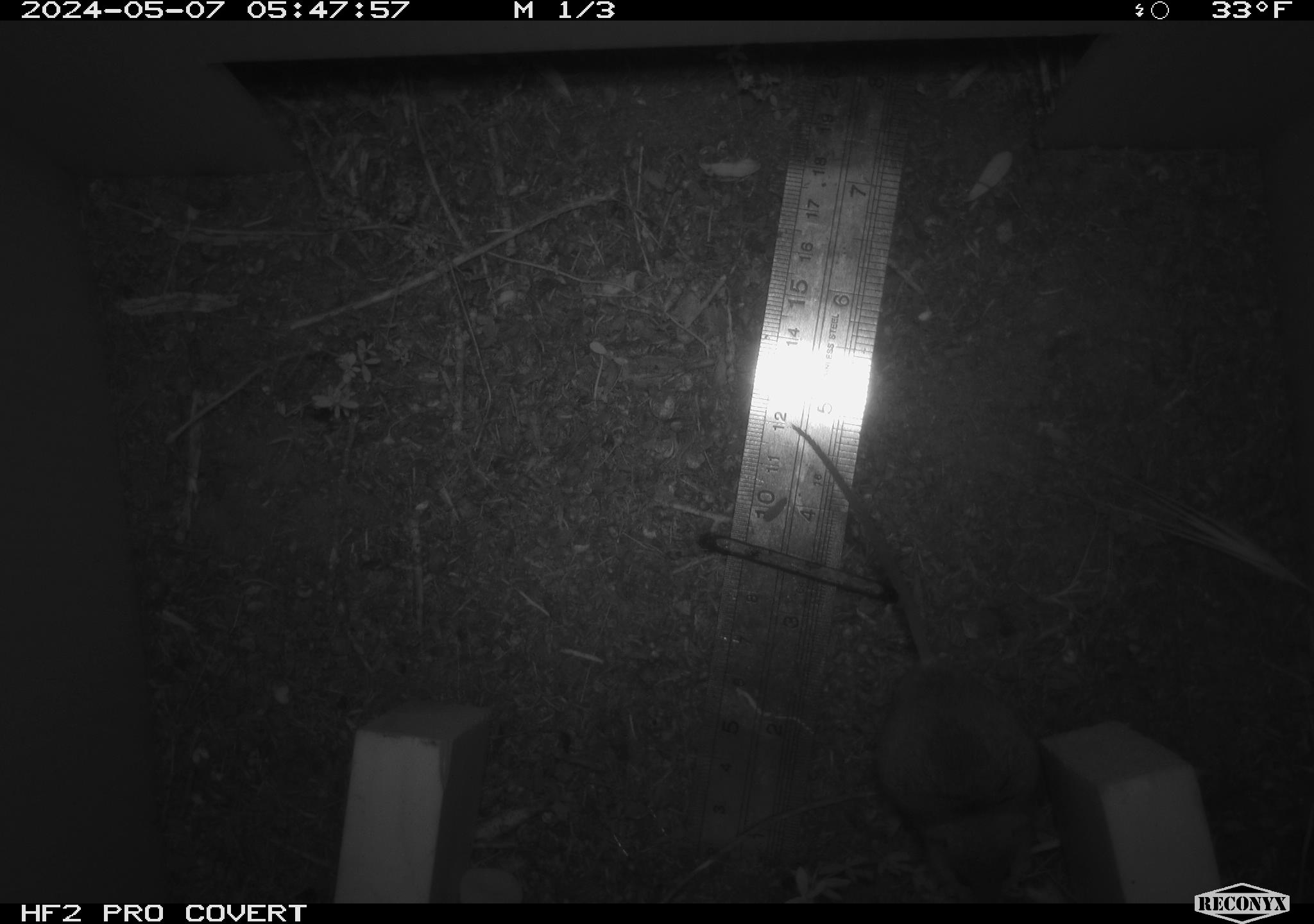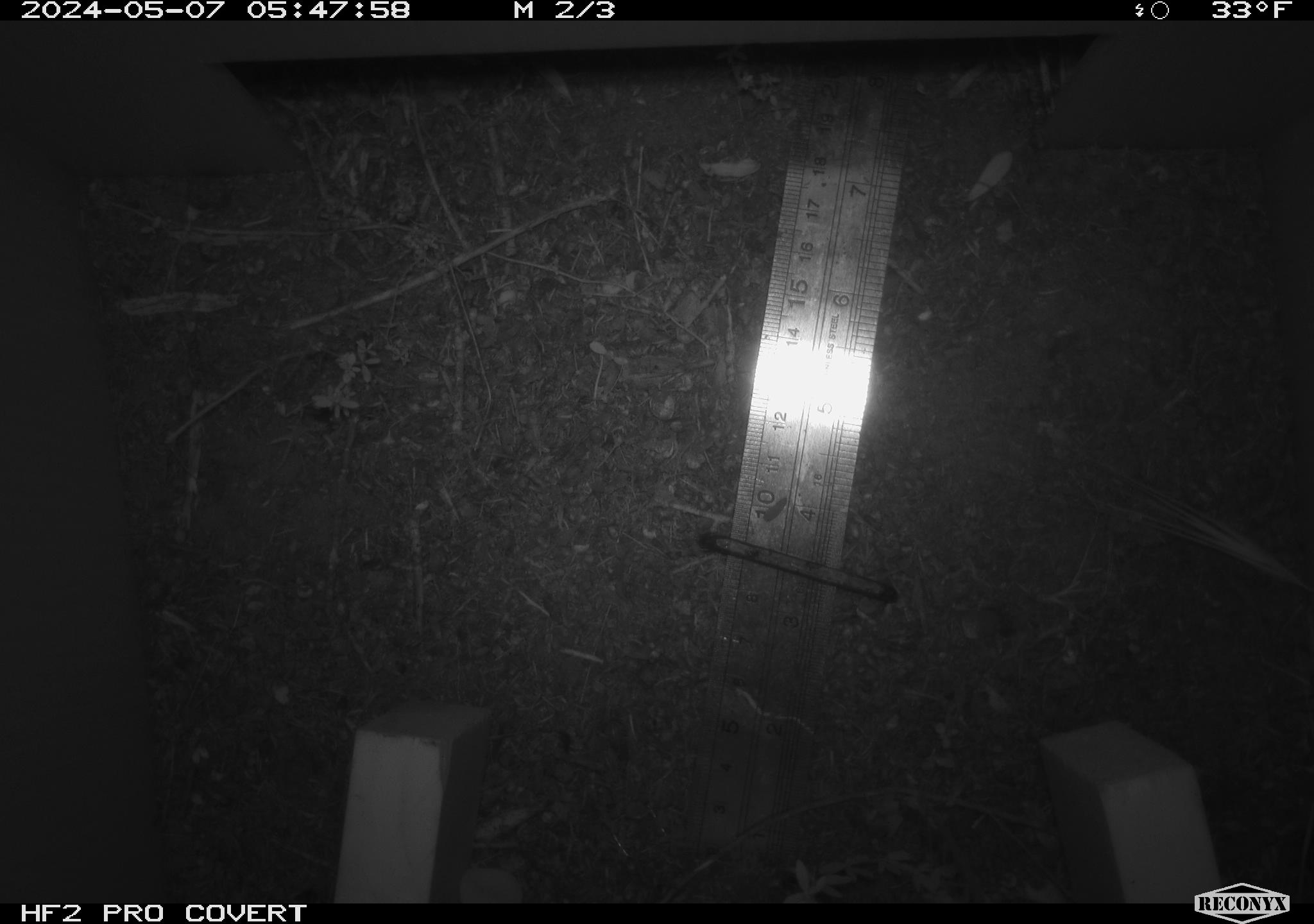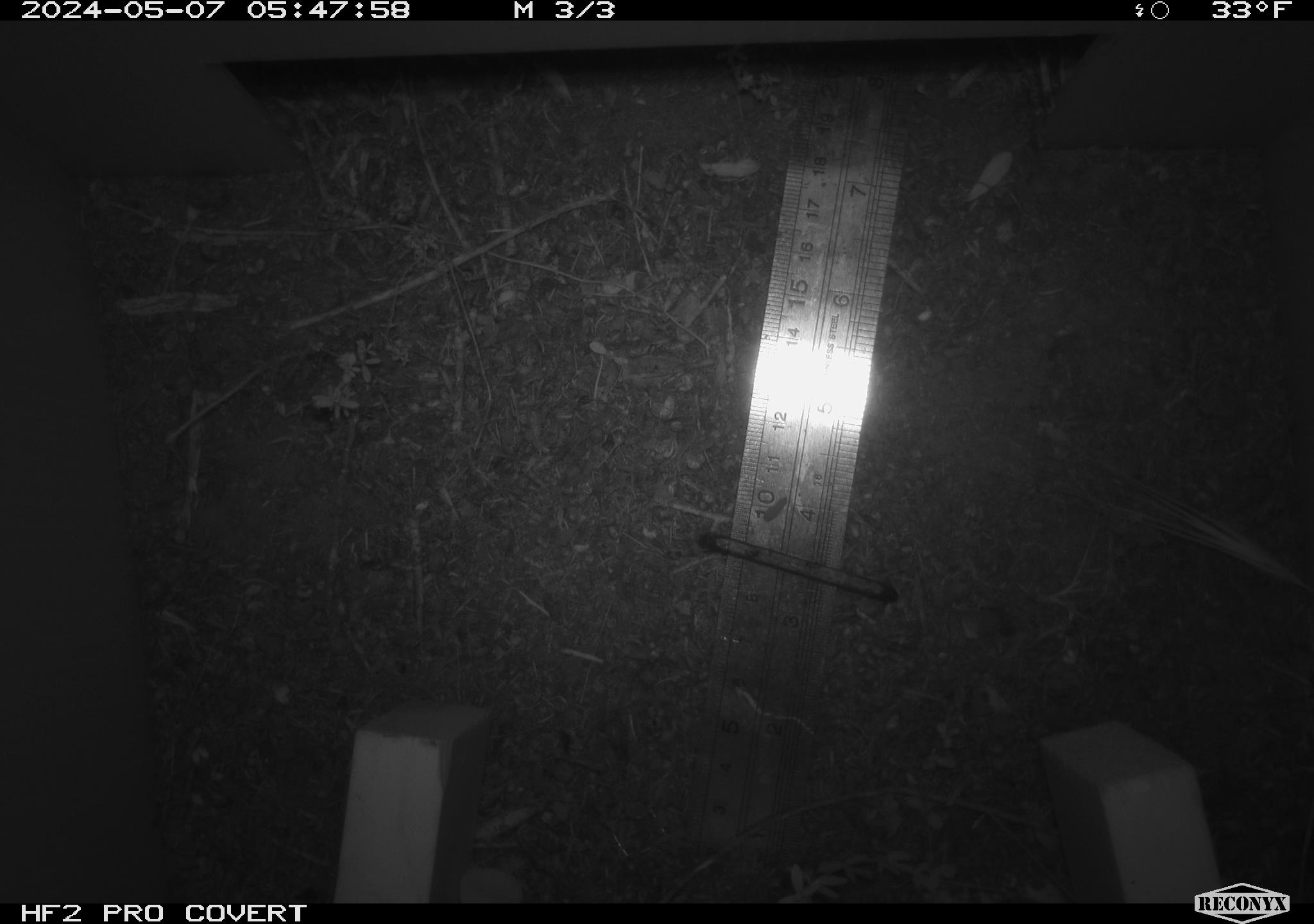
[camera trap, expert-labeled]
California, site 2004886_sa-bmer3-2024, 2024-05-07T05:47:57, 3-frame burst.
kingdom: Animalia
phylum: Chordata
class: Mammalia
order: Rodentia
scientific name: Rodentia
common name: mouse species